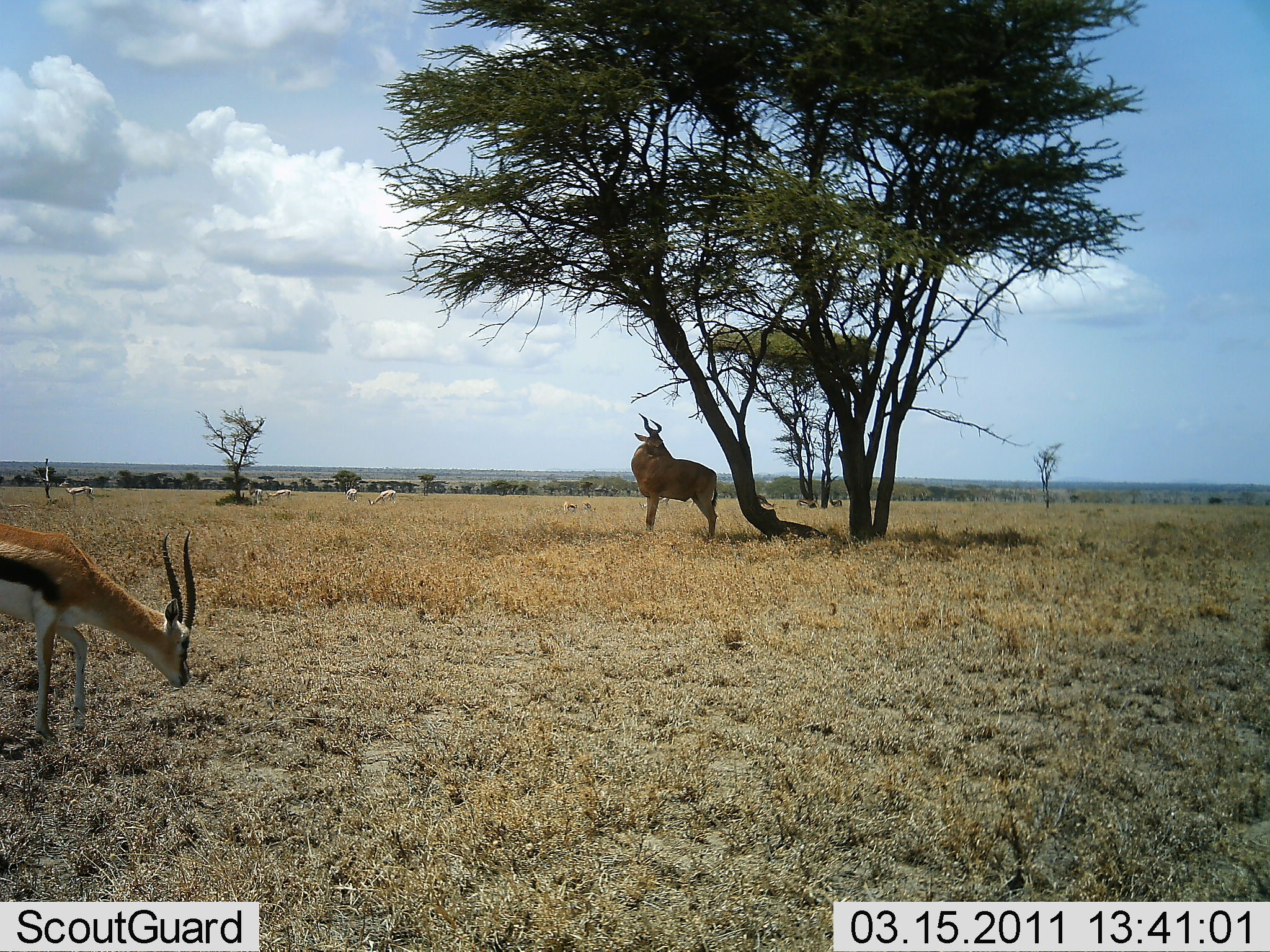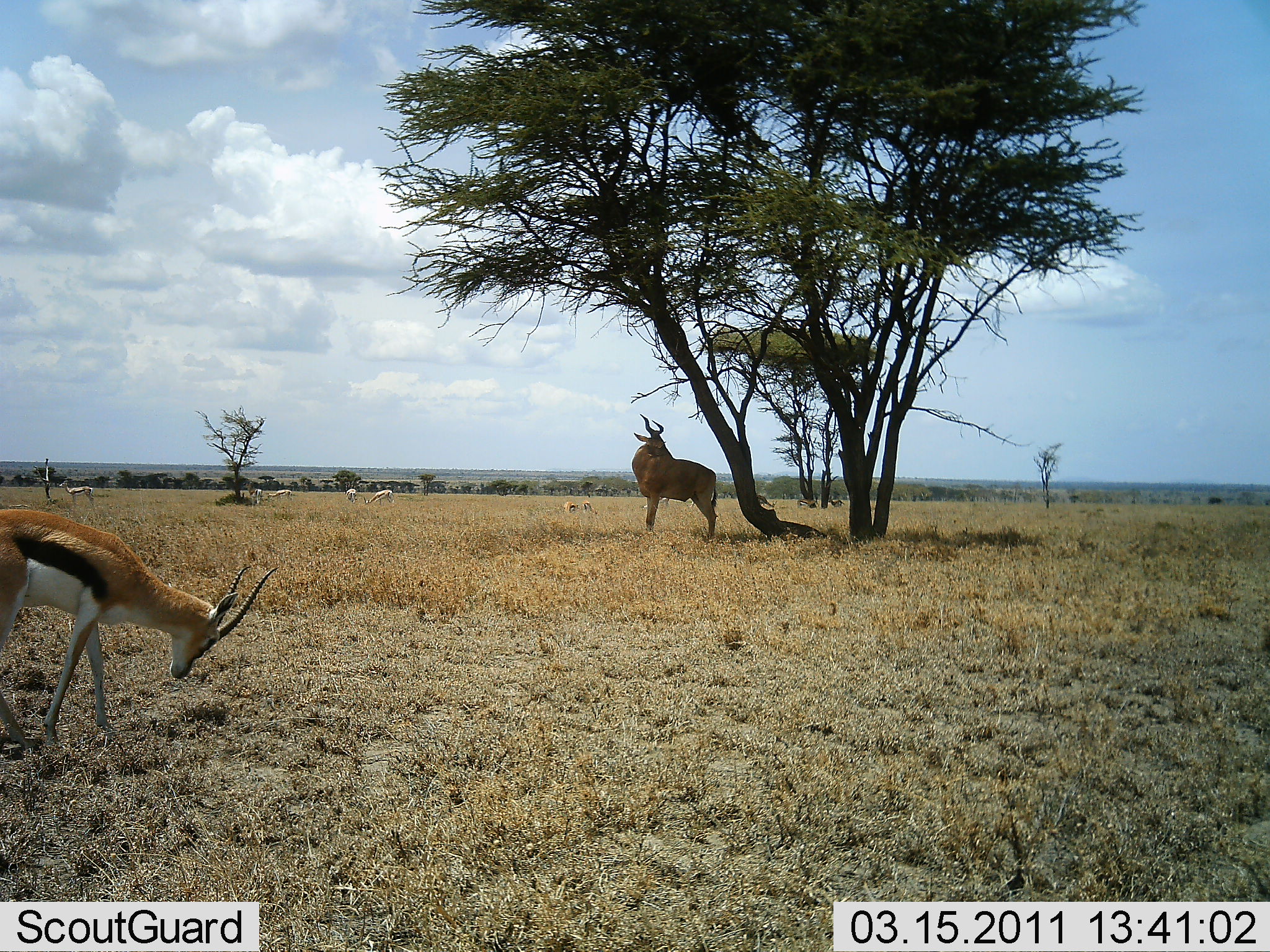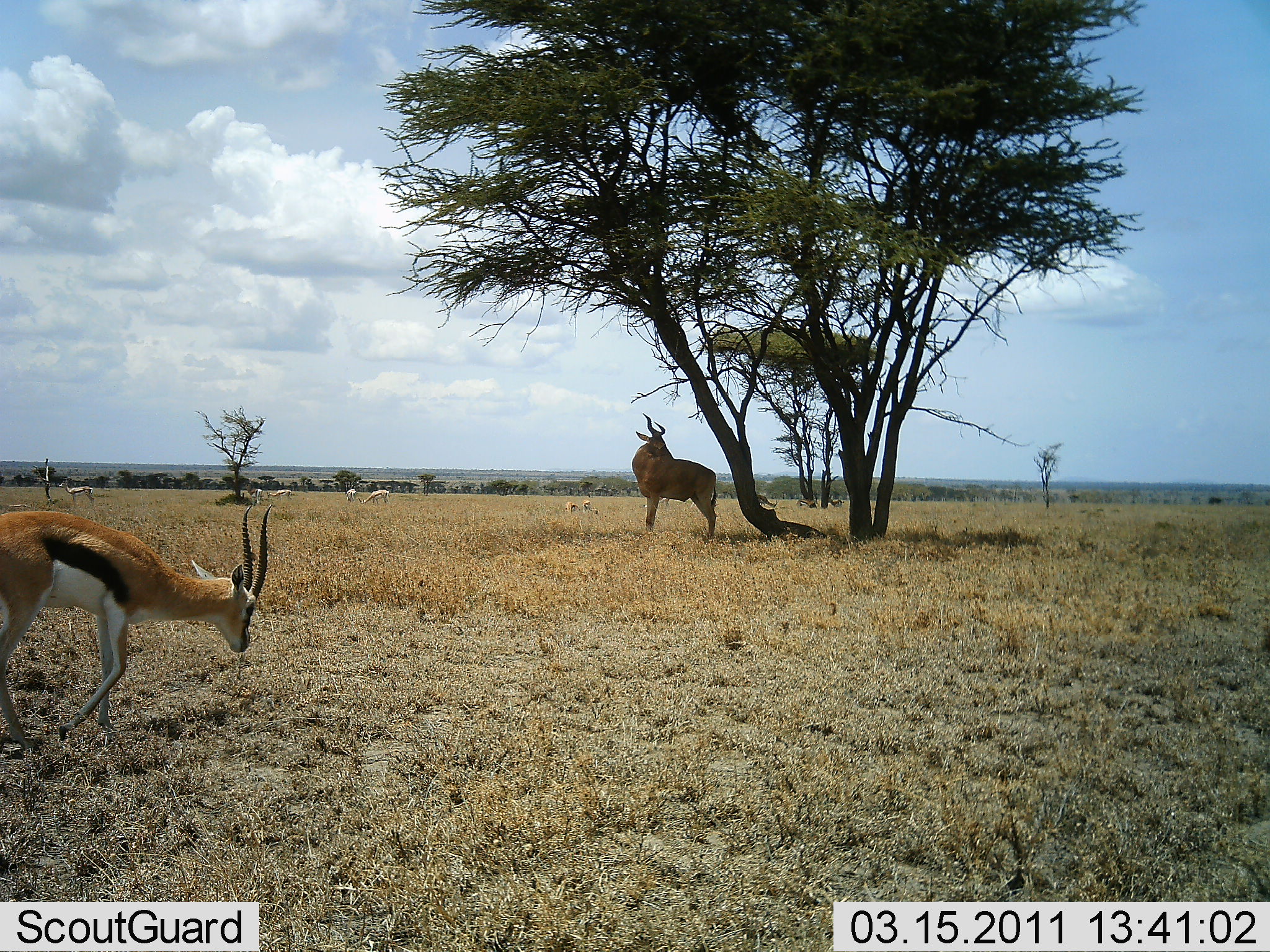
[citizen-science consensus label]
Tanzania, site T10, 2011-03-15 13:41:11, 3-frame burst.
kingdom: Animalia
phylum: Chordata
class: Mammalia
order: Artiodactyla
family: Bovidae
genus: Eudorcas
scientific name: Eudorcas thomsonii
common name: thomson's gazelle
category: gazellethomsons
Gazellethomsons (thomson's gazelle) (Eudorcas thomsonii), count 4. Behavior (volunteer vote fractions): standing 44%, resting 6%, moving 31%, interacting 6%. Young present (vote fraction): 19%. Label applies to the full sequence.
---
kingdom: Animalia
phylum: Chordata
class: Mammalia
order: Artiodactyla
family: Bovidae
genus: Alcelaphus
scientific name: Alcelaphus buselaphus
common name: hartebeest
Hartebeest (Alcelaphus buselaphus), count 1. Behavior (volunteer vote fractions): standing 100%, resting 8%, moving 0%, interacting 0%. Young present (vote fraction): 0%. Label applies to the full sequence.